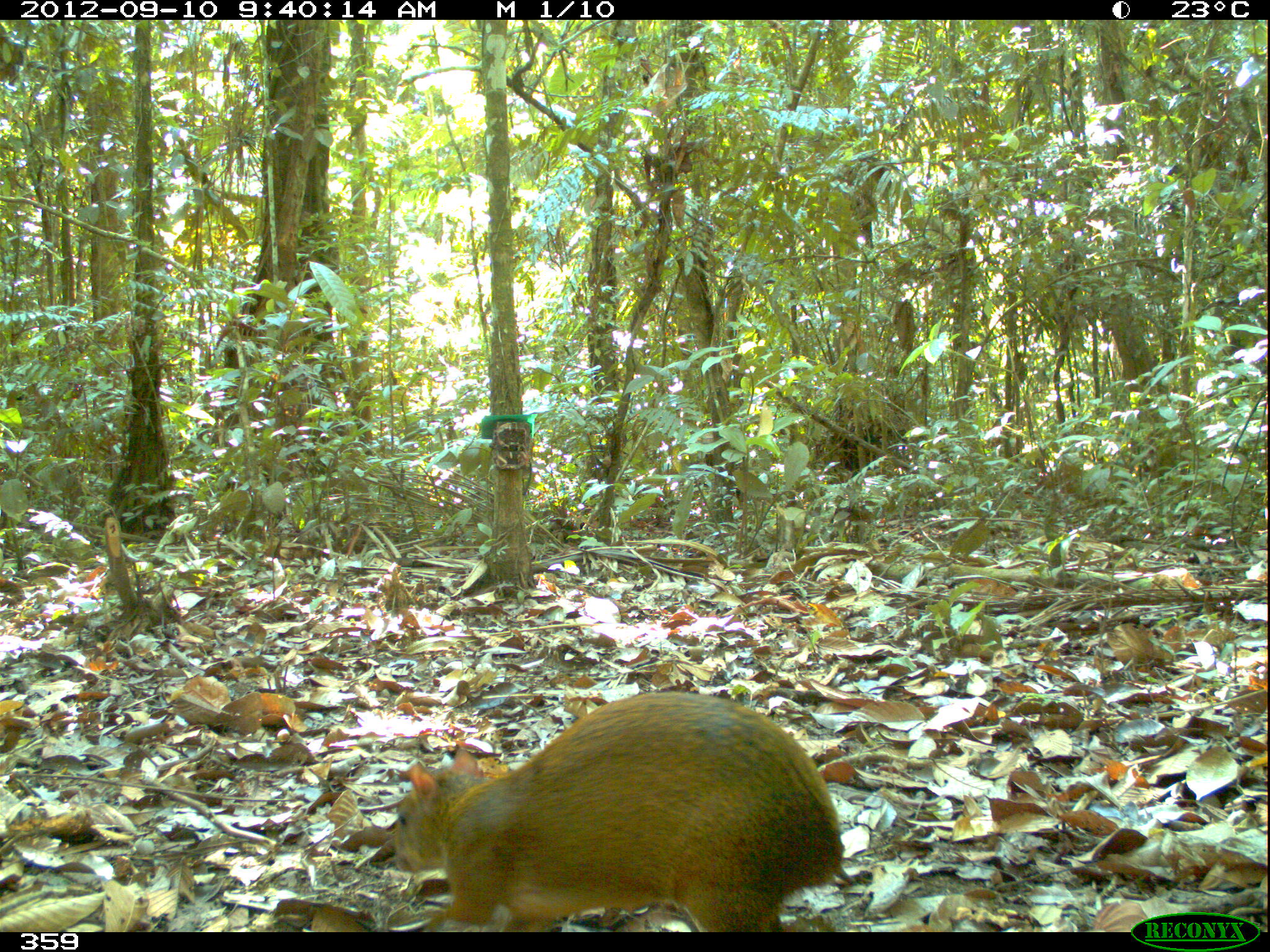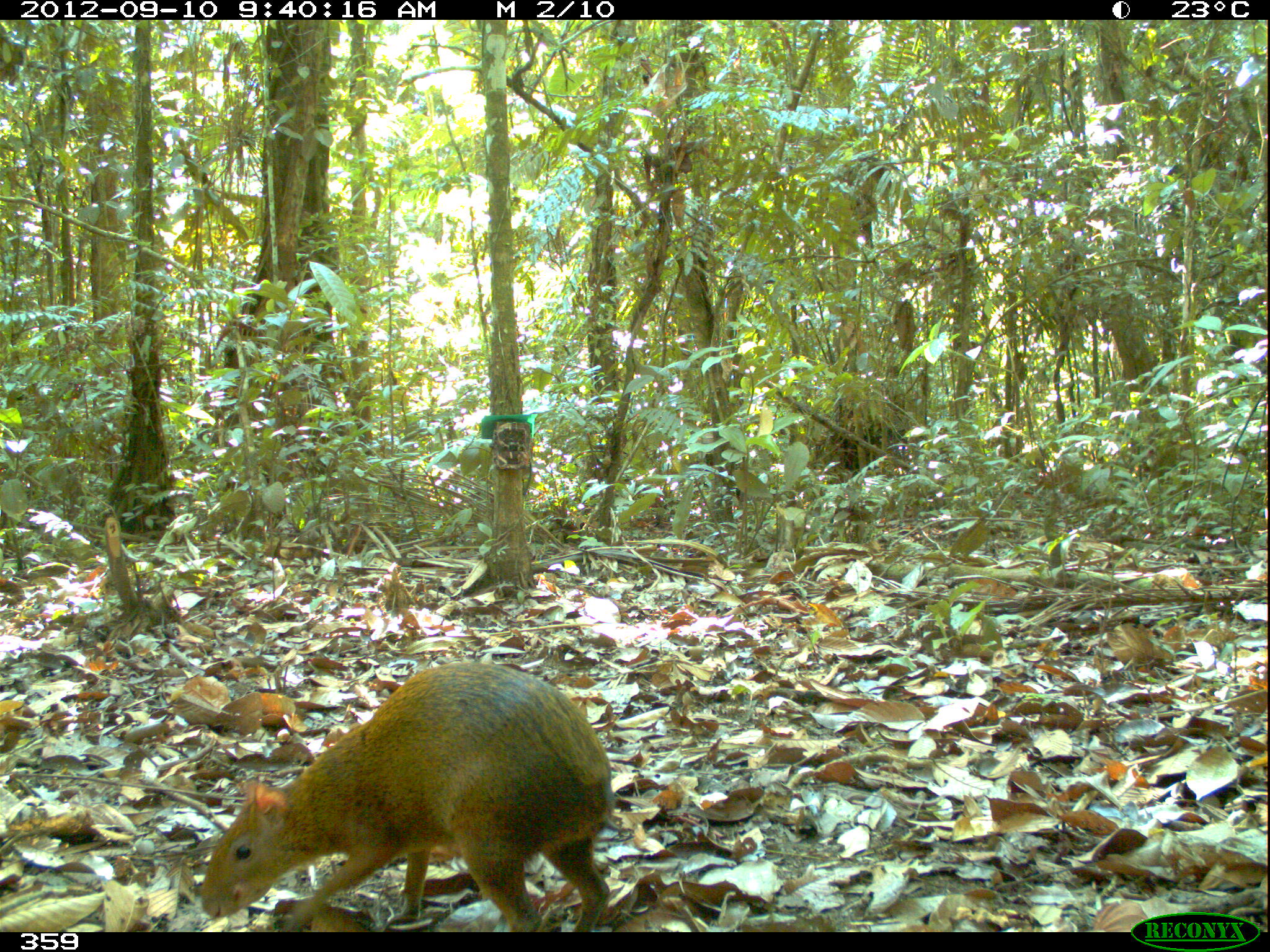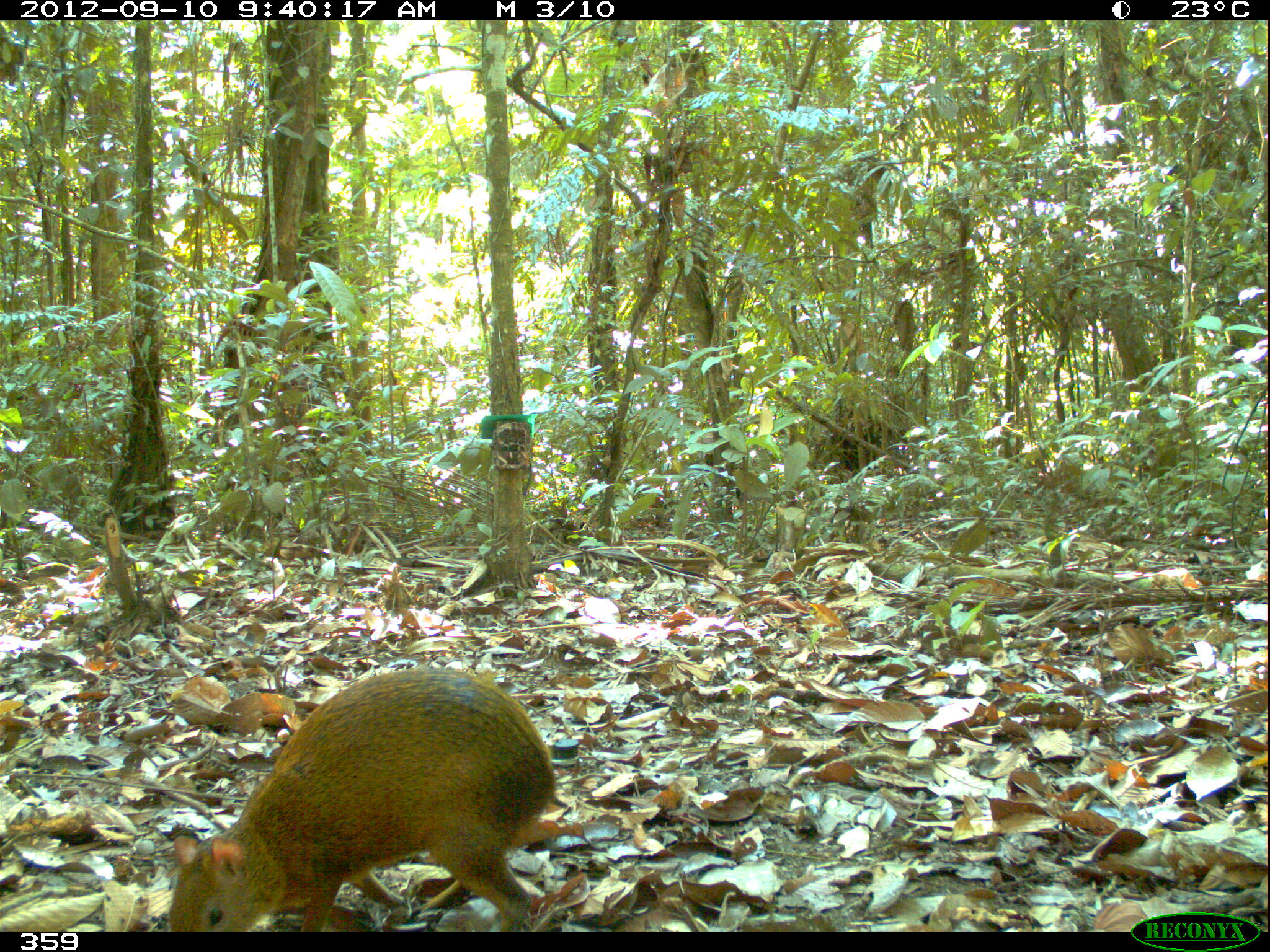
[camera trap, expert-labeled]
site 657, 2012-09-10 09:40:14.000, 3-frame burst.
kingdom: Animalia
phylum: Chordata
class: Mammalia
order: Rodentia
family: Dasyproctidae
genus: Dasyprocta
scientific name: Dasyprocta punctata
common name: central american agouti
Dasyprocta punctata (central american agouti).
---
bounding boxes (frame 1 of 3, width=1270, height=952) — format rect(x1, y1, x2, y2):
dasyprocta punctata: rect(391, 691, 845, 932)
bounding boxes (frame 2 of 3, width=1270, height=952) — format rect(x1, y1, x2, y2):
dasyprocta punctata: rect(197, 657, 615, 932)